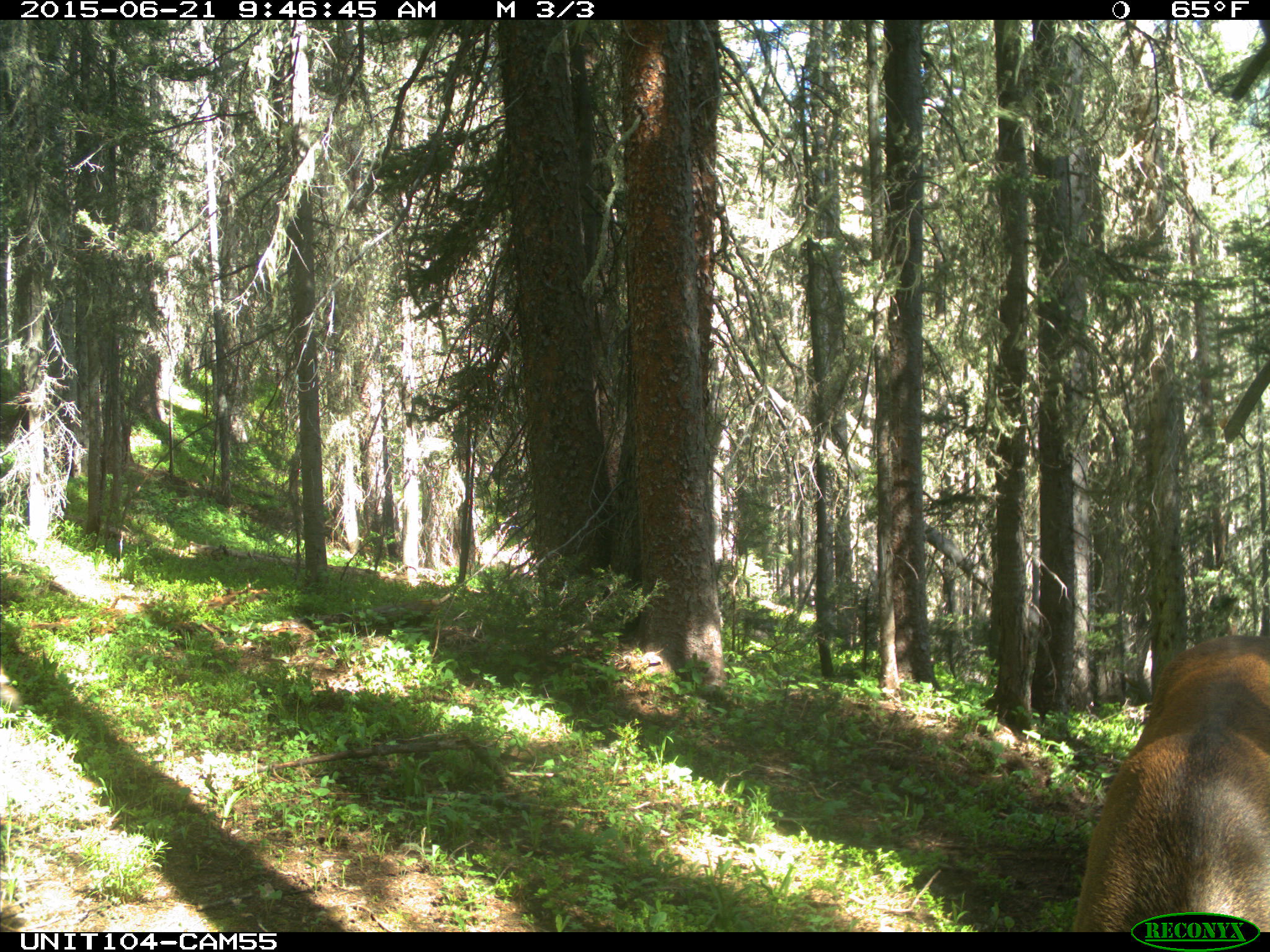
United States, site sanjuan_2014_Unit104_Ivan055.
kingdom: Animalia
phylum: Chordata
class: Mammalia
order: Artiodactyla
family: Cervidae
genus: Cervus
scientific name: Cervus elaphus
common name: red deer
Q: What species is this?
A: Cervus elaphus (red deer).